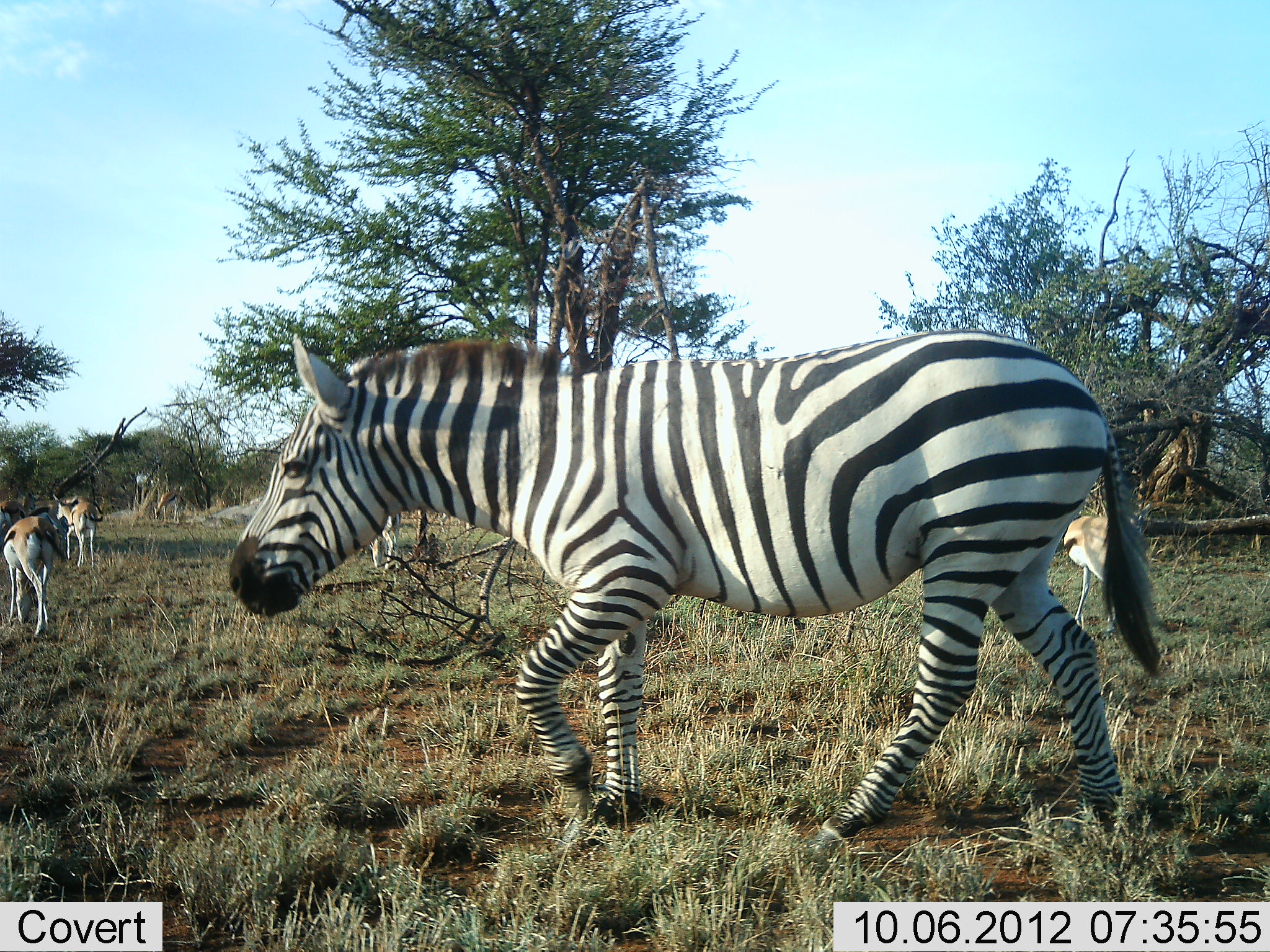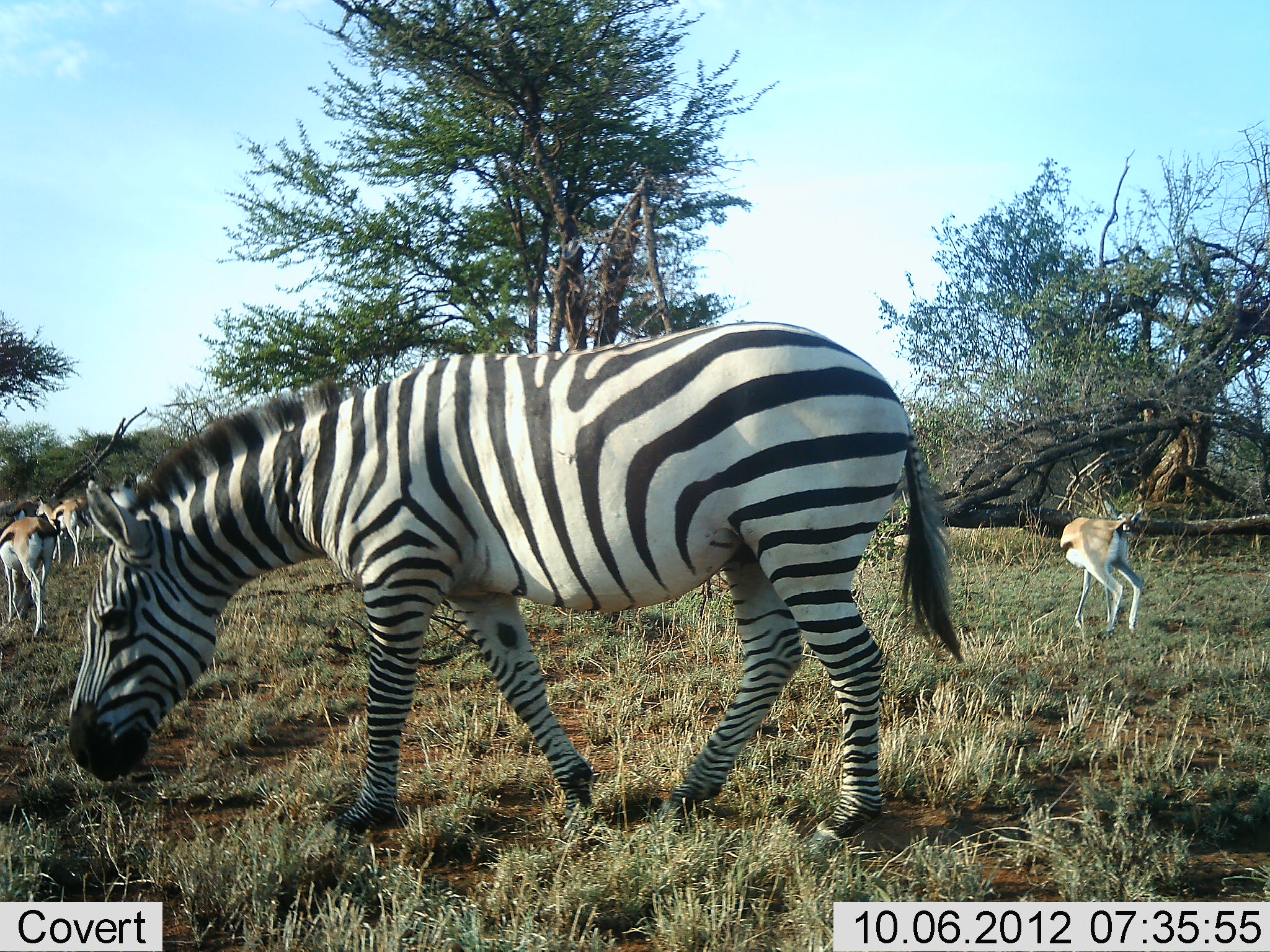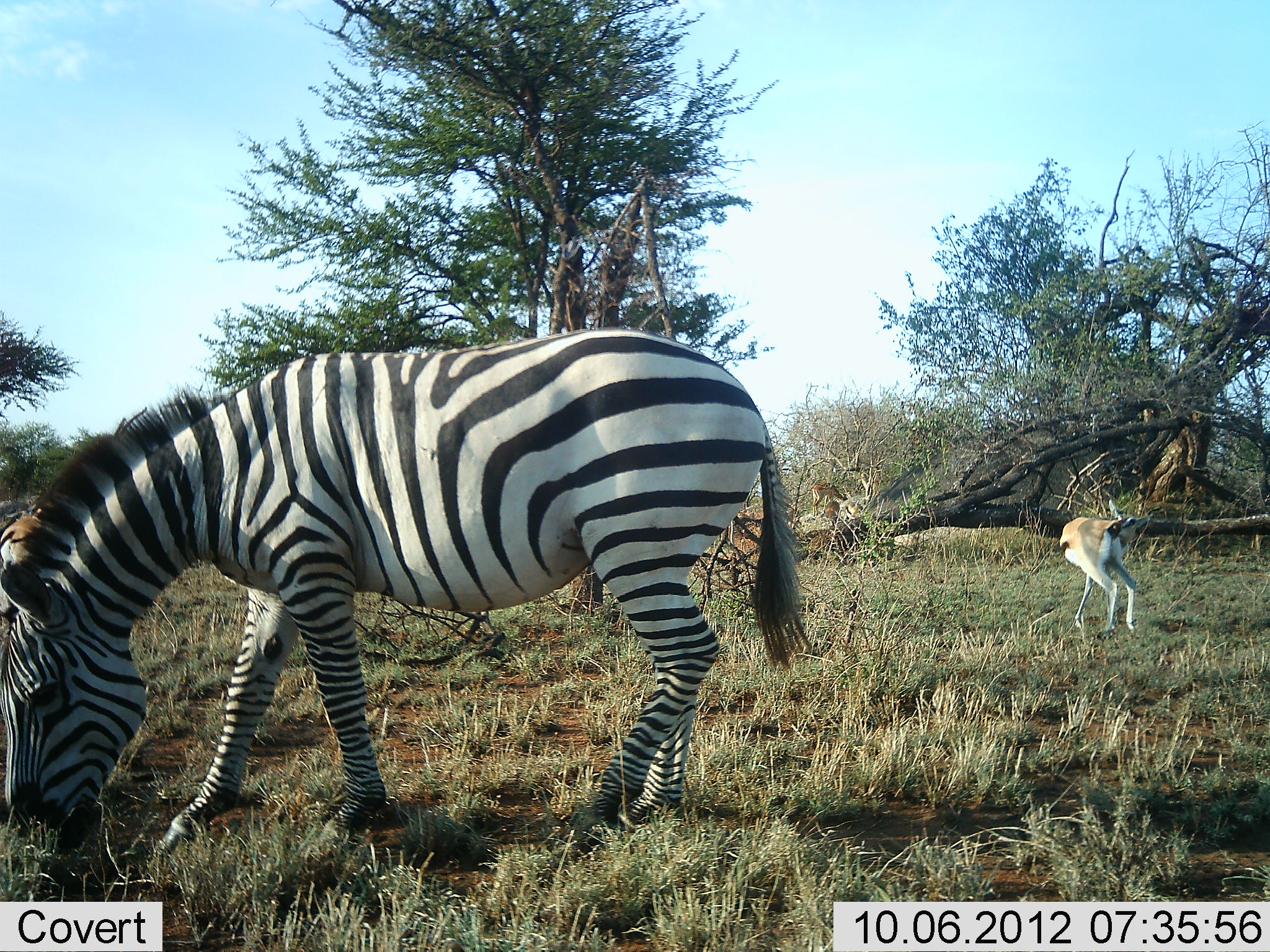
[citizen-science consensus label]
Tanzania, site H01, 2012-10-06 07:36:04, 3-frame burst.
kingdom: Animalia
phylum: Chordata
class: Mammalia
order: Artiodactyla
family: Bovidae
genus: Eudorcas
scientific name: Eudorcas thomsonii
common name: thomson's gazelle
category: gazellethomsons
Gazellethomsons (thomson's gazelle) (Eudorcas thomsonii), count 3. Behavior (volunteer vote fractions): standing 80%, resting 0%, moving 60%, interacting 0%. Young present (vote fraction): 0%. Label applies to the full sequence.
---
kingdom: Animalia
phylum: Chordata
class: Mammalia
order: Perissodactyla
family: Equidae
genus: Equus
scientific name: Equus quagga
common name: plains zebra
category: zebra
Zebra (plains zebra) (Equus quagga), count 1. Behavior (volunteer vote fractions): standing 8%, resting 0%, moving 62%, interacting 0%. Young present (vote fraction): 0%. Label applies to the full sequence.